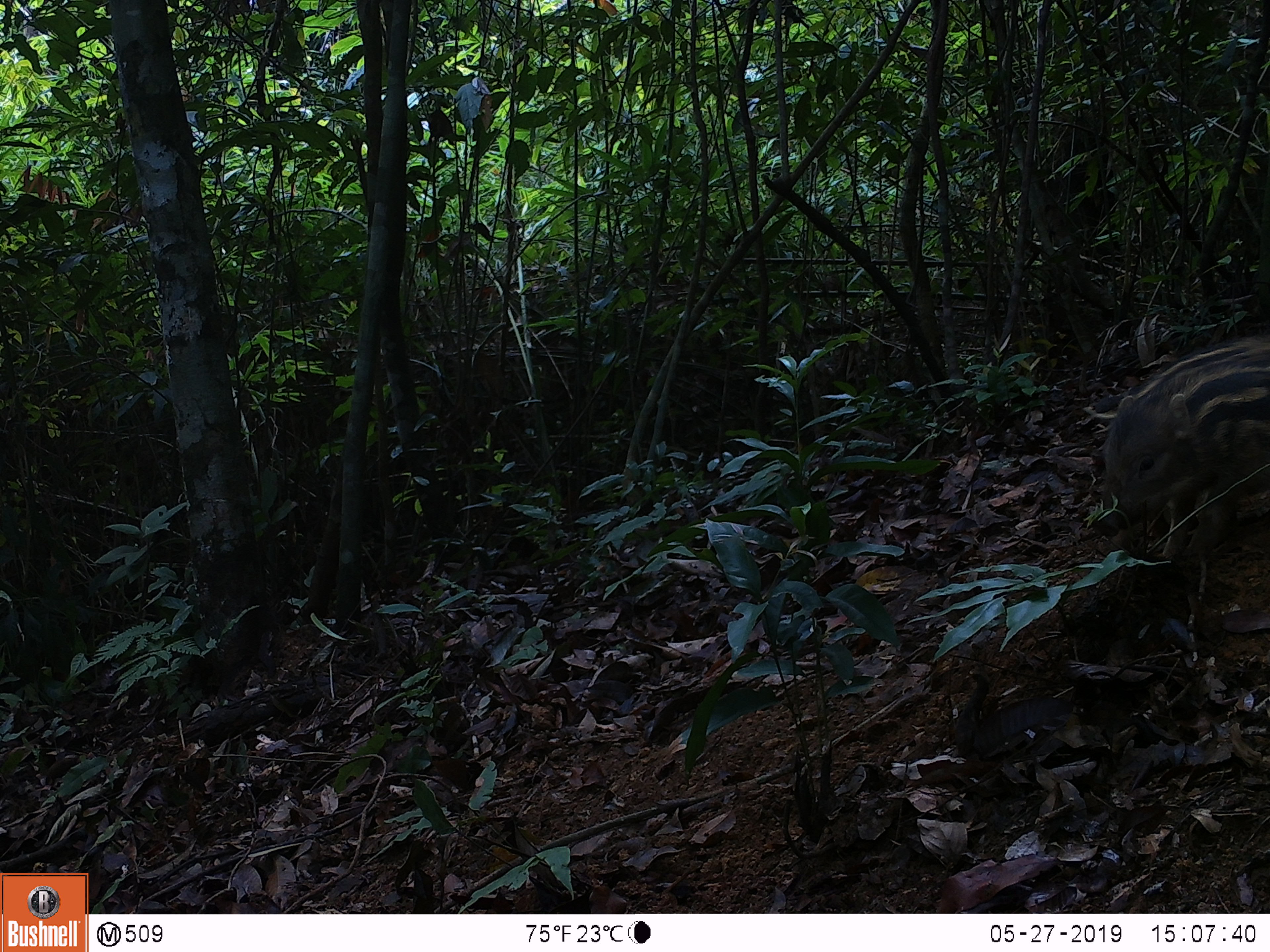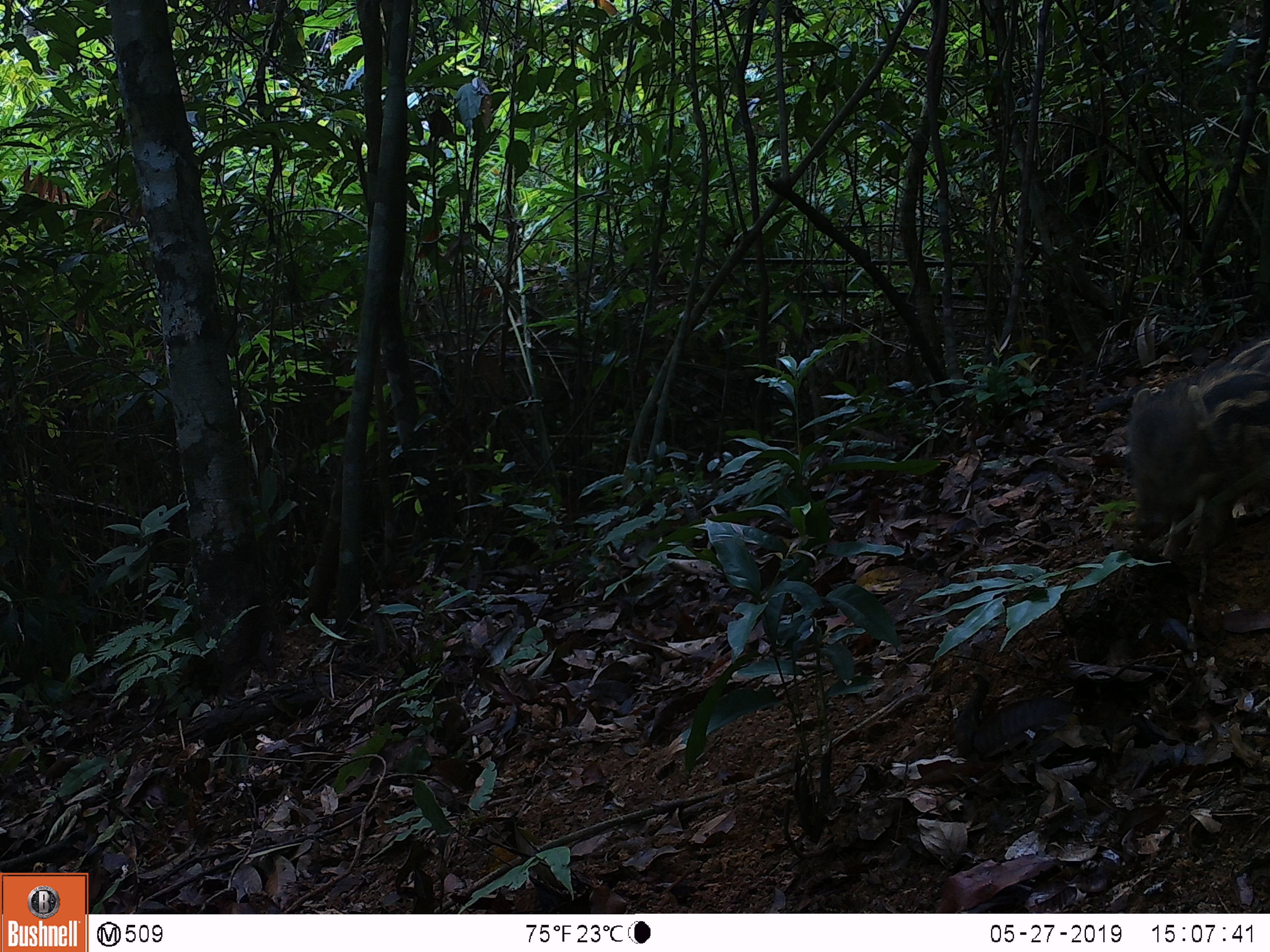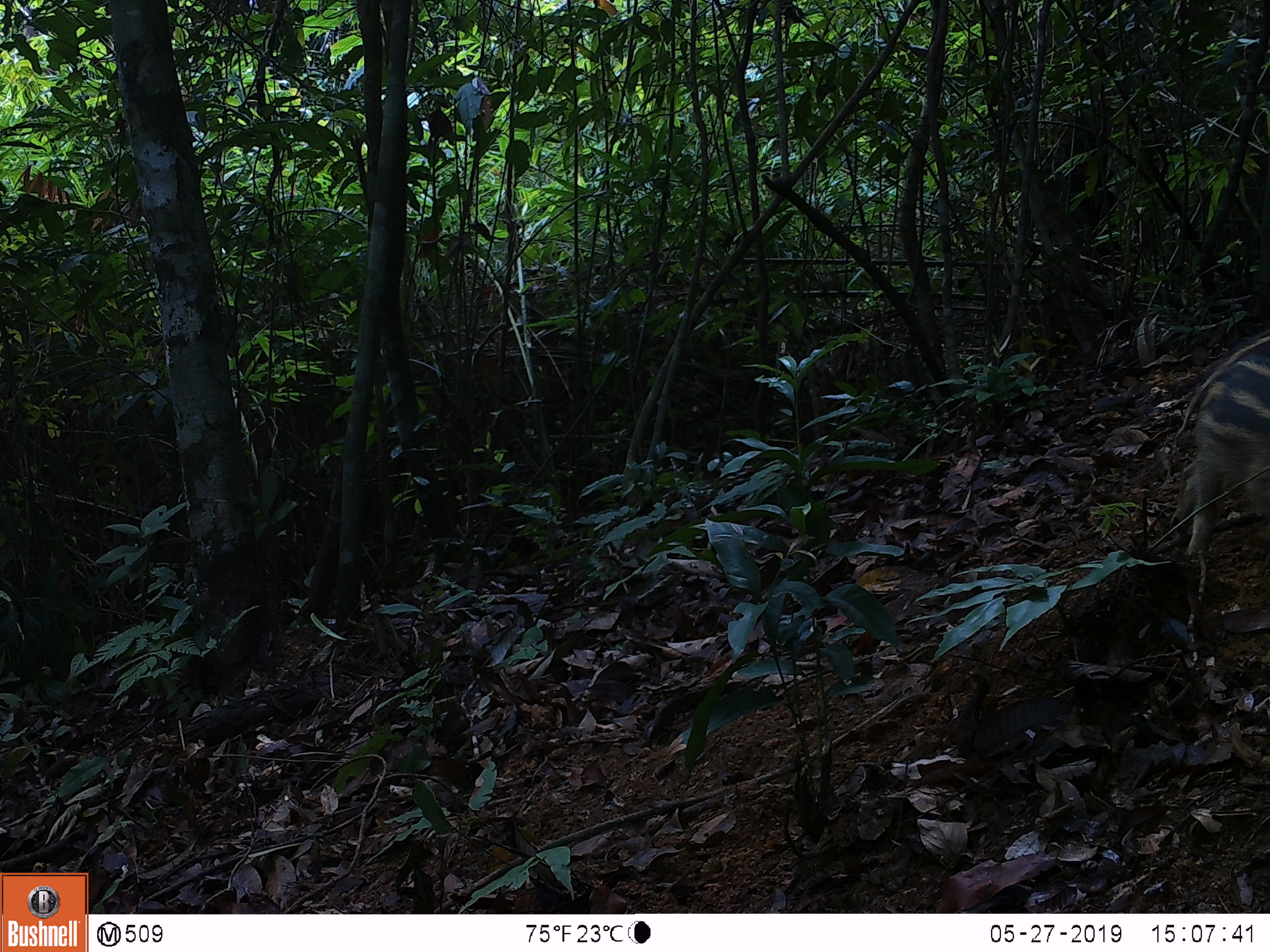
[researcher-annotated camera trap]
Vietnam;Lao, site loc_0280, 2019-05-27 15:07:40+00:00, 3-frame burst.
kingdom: Animalia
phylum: Chordata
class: Mammalia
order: Artiodactyla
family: Suidae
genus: Sus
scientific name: Sus scrofa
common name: eurasian wild pig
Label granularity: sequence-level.